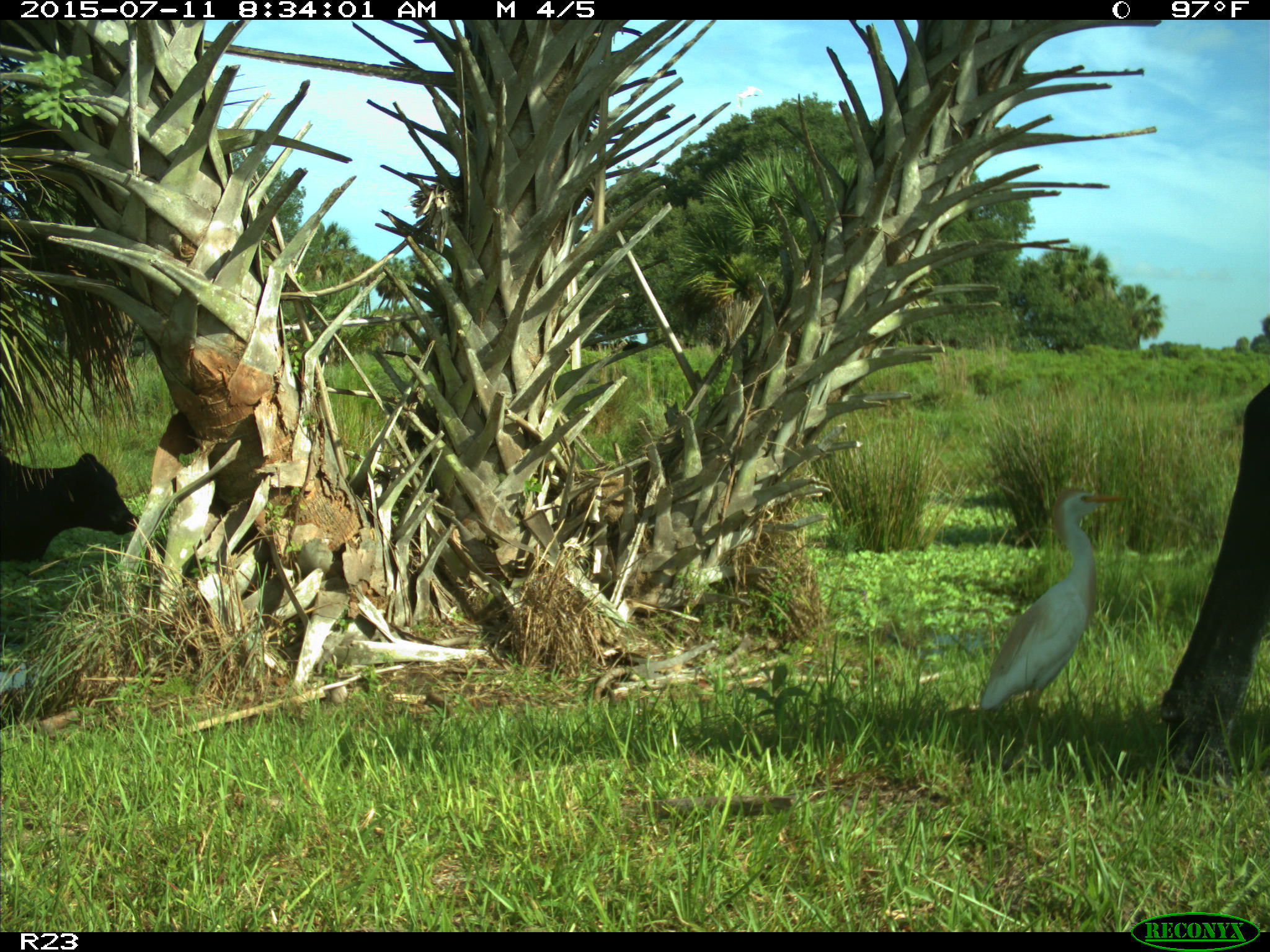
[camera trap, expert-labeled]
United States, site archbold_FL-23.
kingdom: Animalia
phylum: Chordata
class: Mammalia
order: Artiodactyla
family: Bovidae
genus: Bos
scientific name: Bos taurus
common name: domestic cow